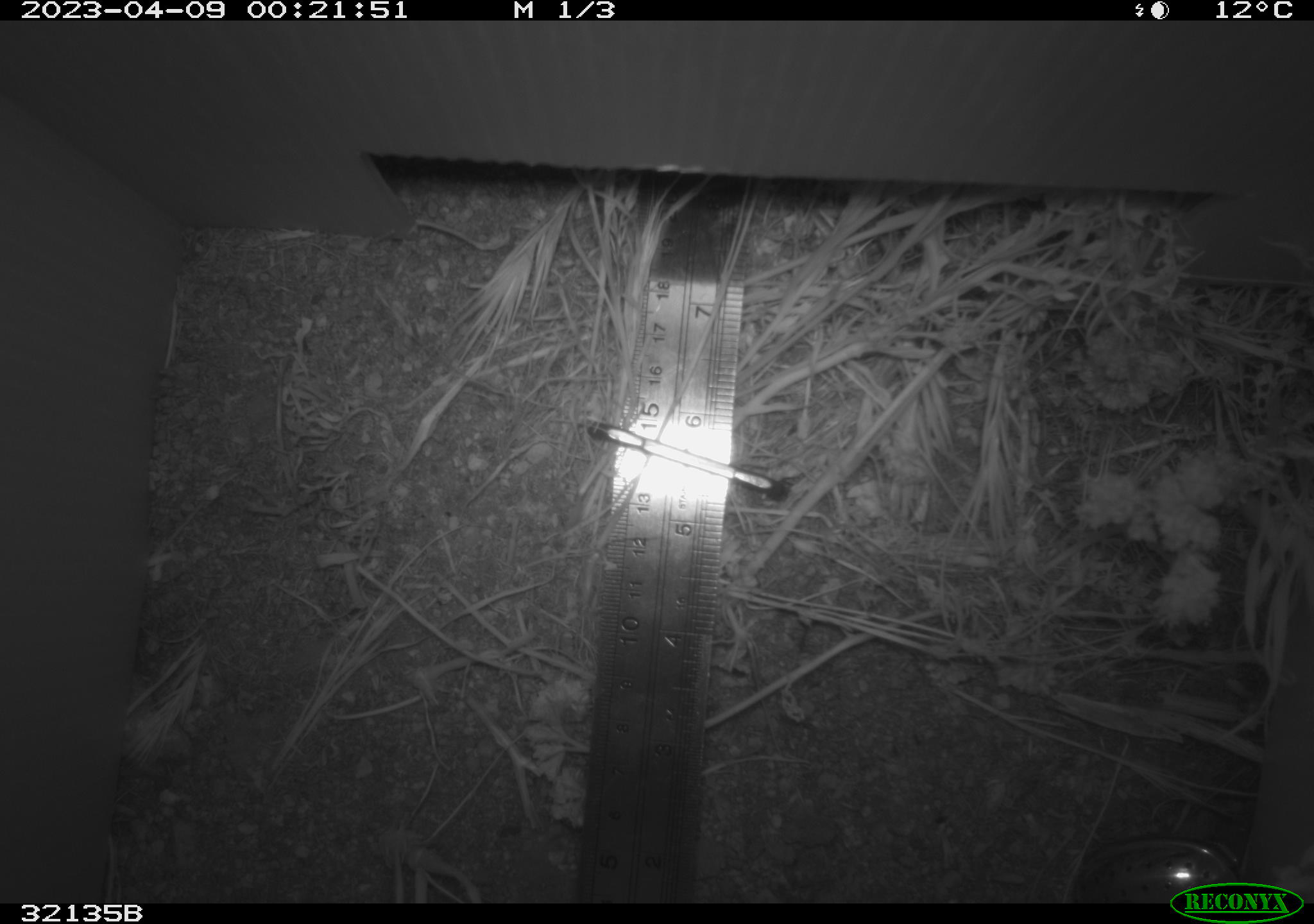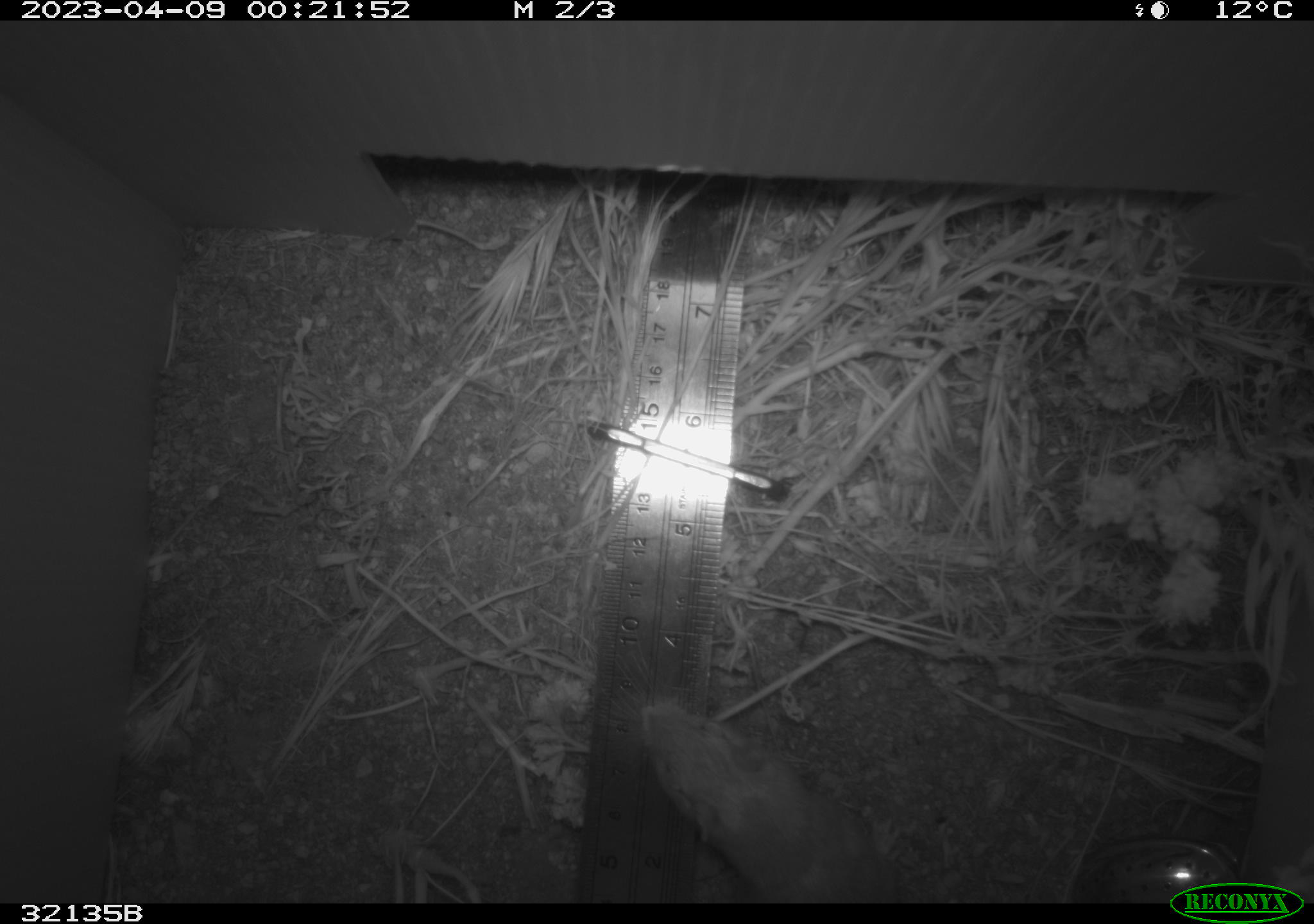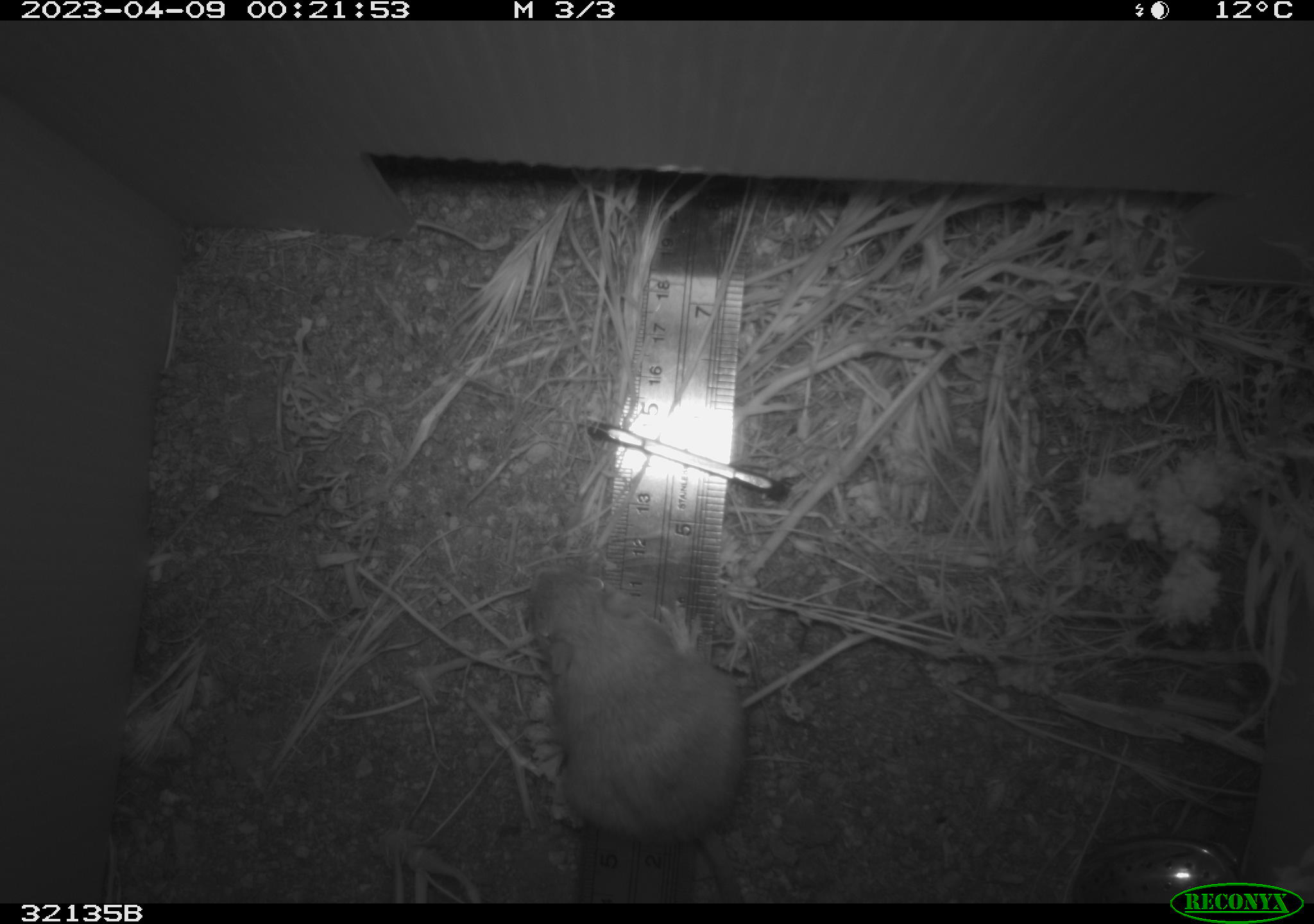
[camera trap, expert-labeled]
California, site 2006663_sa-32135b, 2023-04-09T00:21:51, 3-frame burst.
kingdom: Animalia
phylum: Chordata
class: Mammalia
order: Rodentia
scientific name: Rodentia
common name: rodent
Rodent (Rodentia).